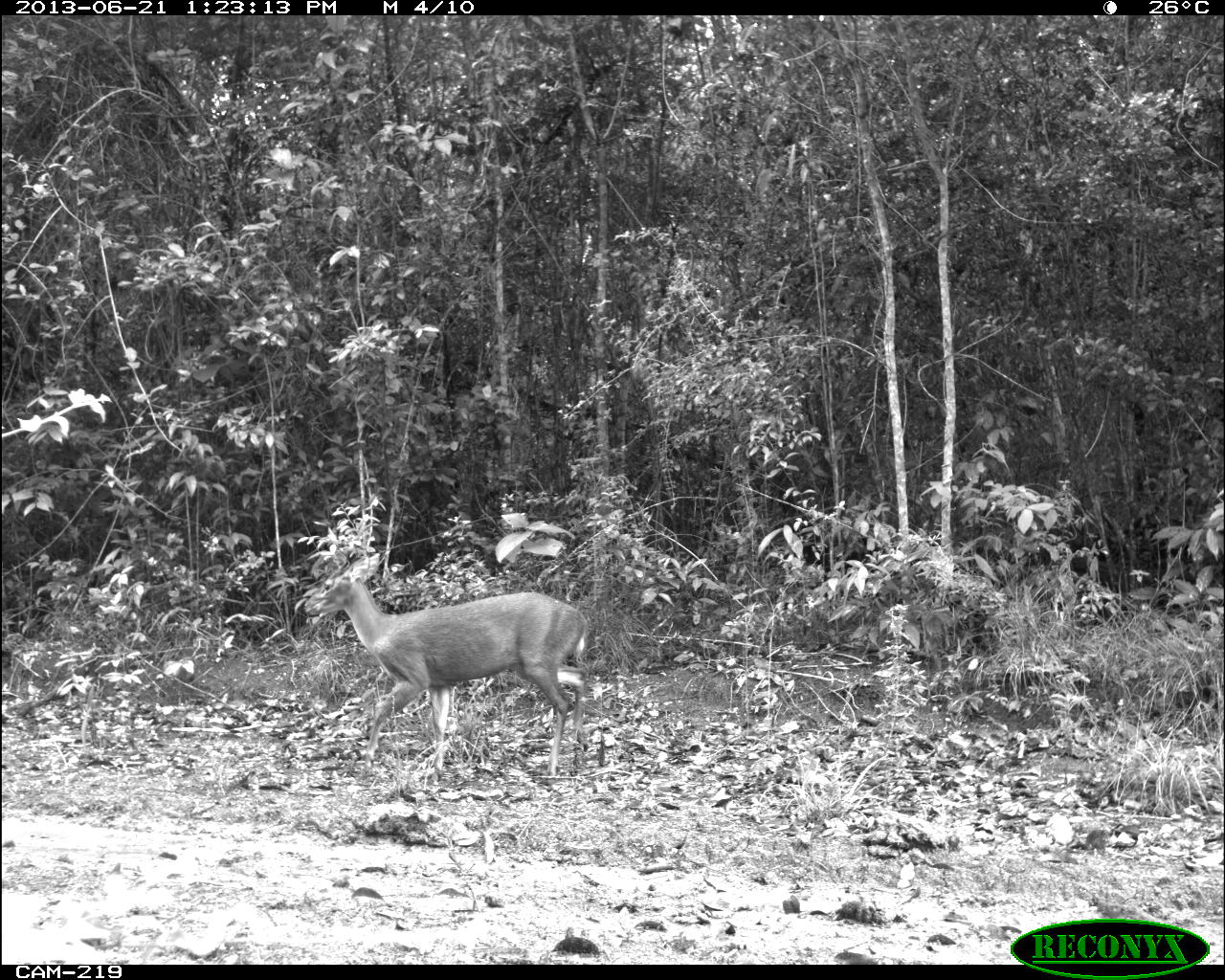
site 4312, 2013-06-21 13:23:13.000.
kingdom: Animalia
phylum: Chordata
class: Mammalia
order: Artiodactyla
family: Cervidae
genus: Mazama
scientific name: Mazama temama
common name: central american red brocket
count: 1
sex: male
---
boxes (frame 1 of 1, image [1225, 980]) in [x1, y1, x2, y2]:
mazama temama: [303, 553, 588, 782]